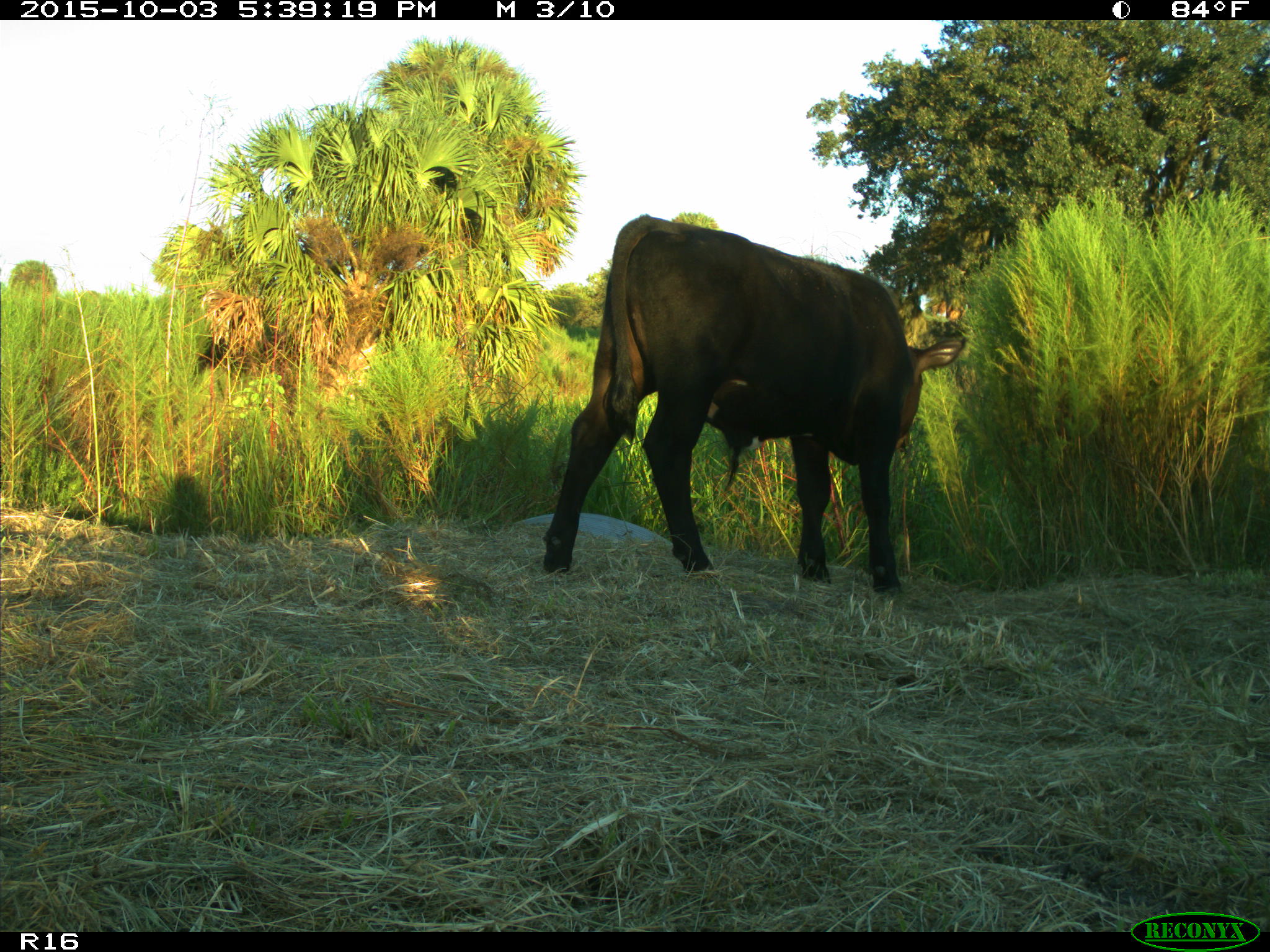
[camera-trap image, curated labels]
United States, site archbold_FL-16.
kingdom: Animalia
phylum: Chordata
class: Mammalia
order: Artiodactyla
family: Bovidae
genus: Bos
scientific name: Bos taurus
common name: domestic cow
Bos taurus (domestic cow).